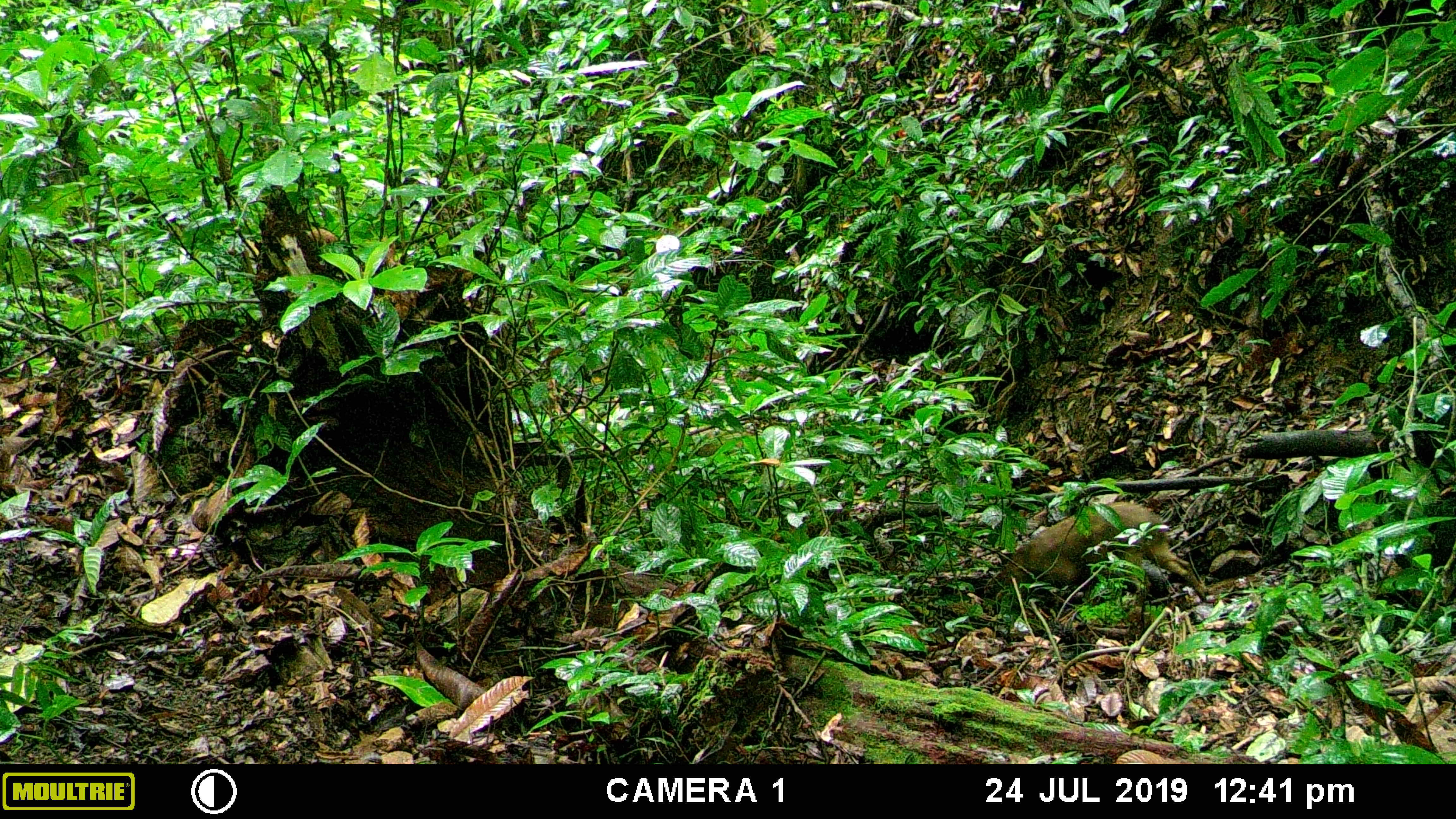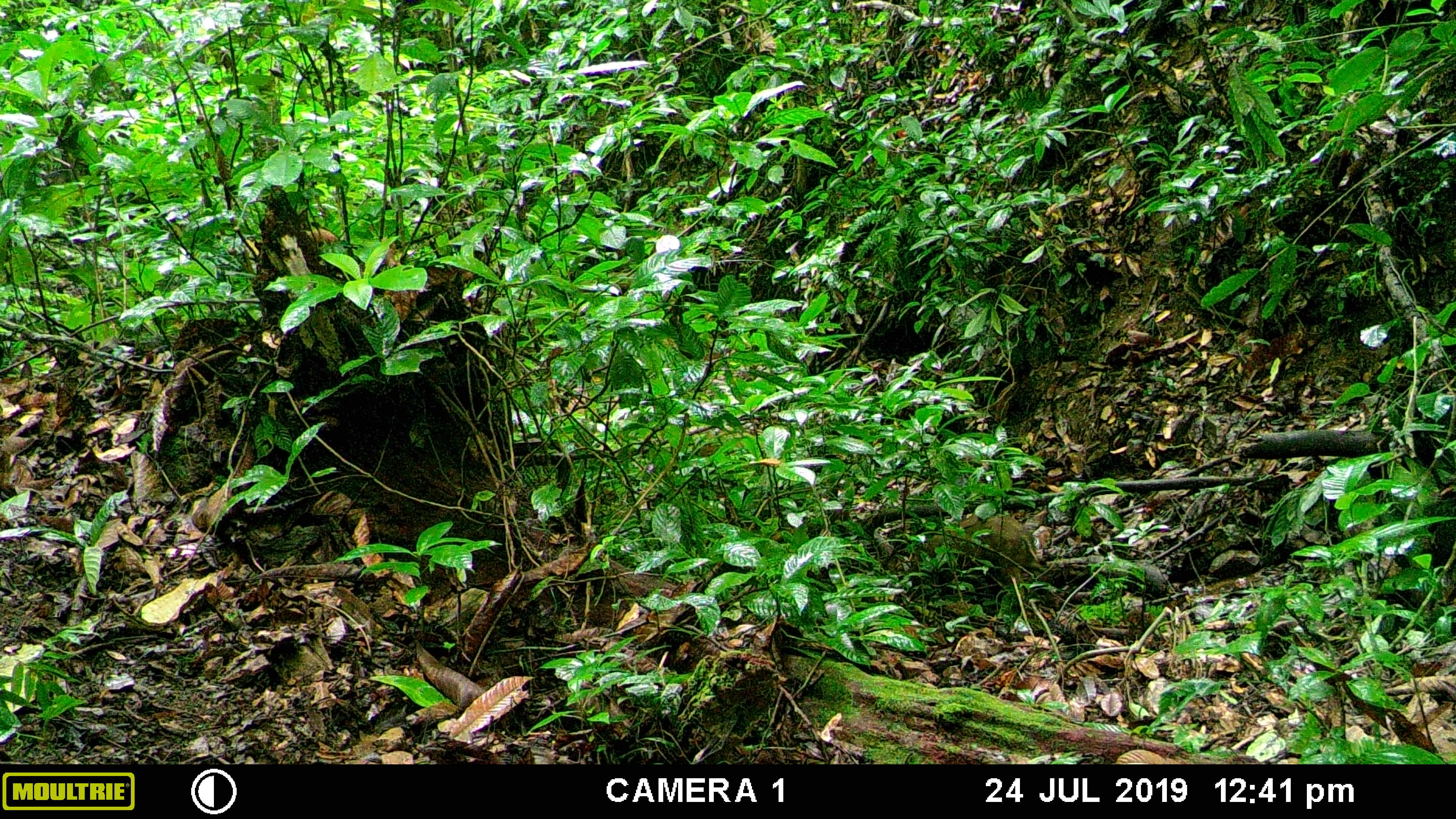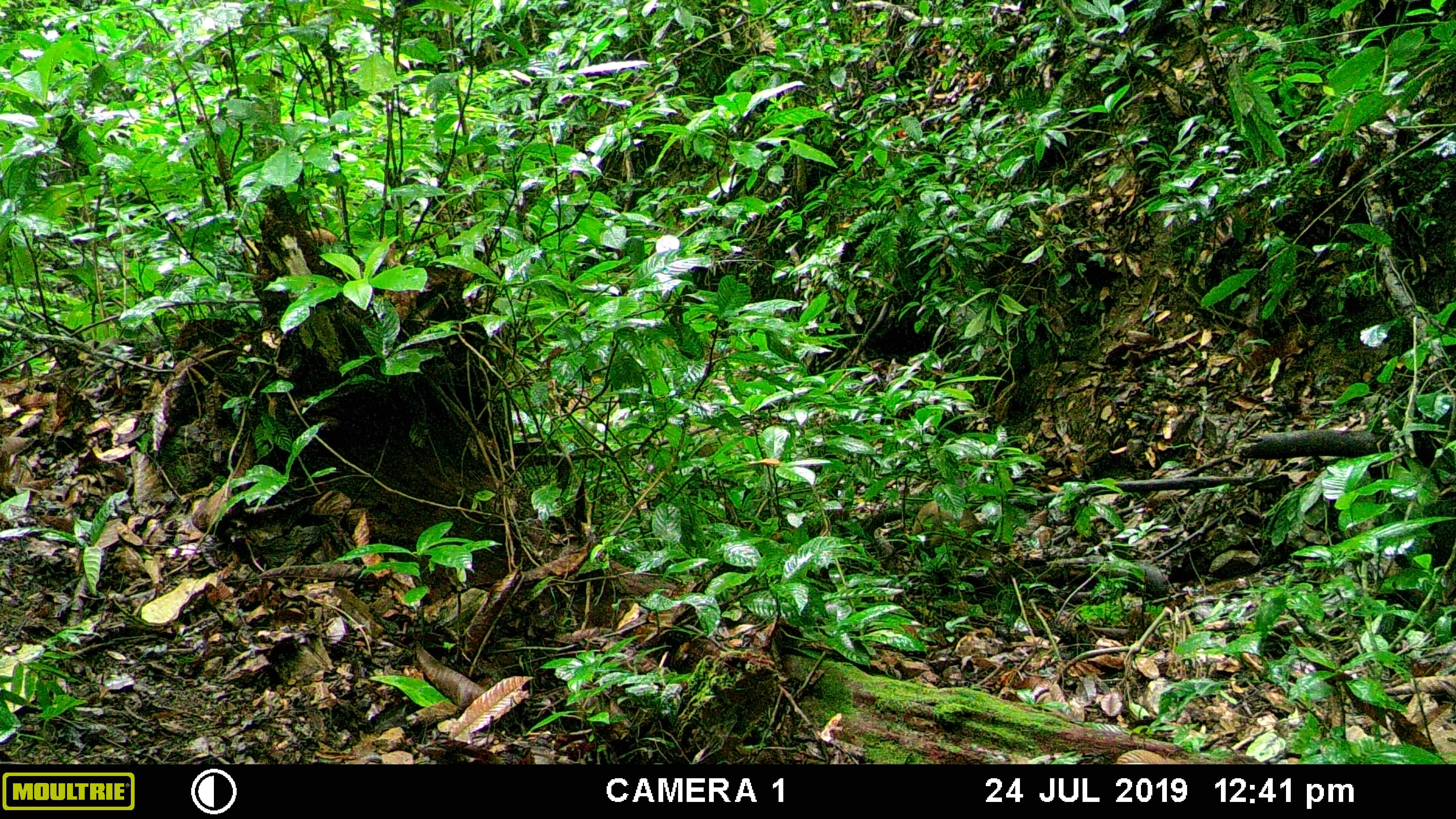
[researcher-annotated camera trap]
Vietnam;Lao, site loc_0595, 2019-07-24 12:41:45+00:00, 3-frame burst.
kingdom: Animalia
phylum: Chordata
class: Mammalia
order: Artiodactyla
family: Suidae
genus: Sus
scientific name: Sus scrofa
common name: eurasian wild pig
Eurasian wild pig (Sus scrofa). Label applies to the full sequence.